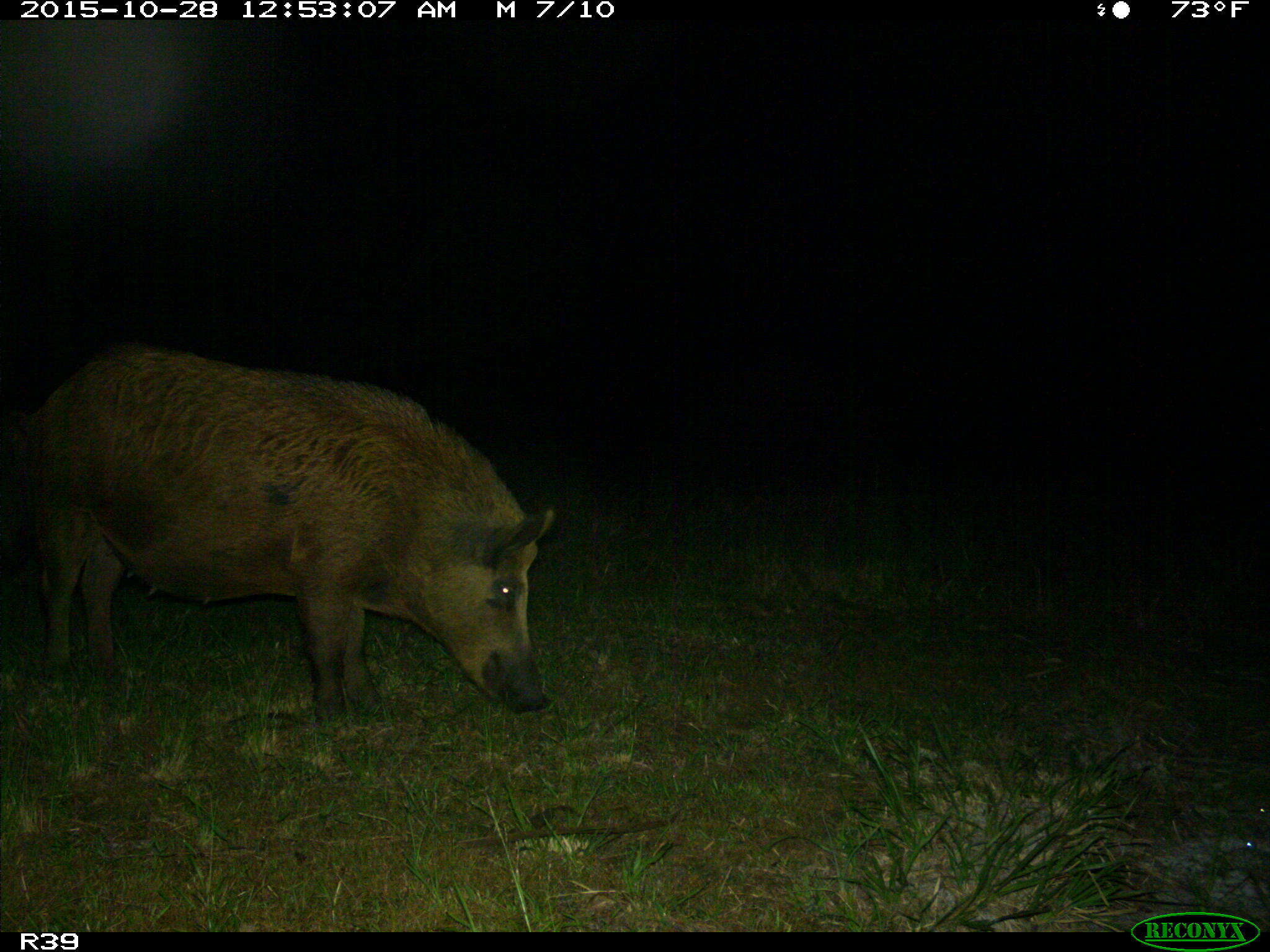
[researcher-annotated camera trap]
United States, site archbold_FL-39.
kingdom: Animalia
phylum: Chordata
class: Mammalia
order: Artiodactyla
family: Suidae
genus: Sus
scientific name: Sus scrofa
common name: wild boar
Sus scrofa (wild boar).